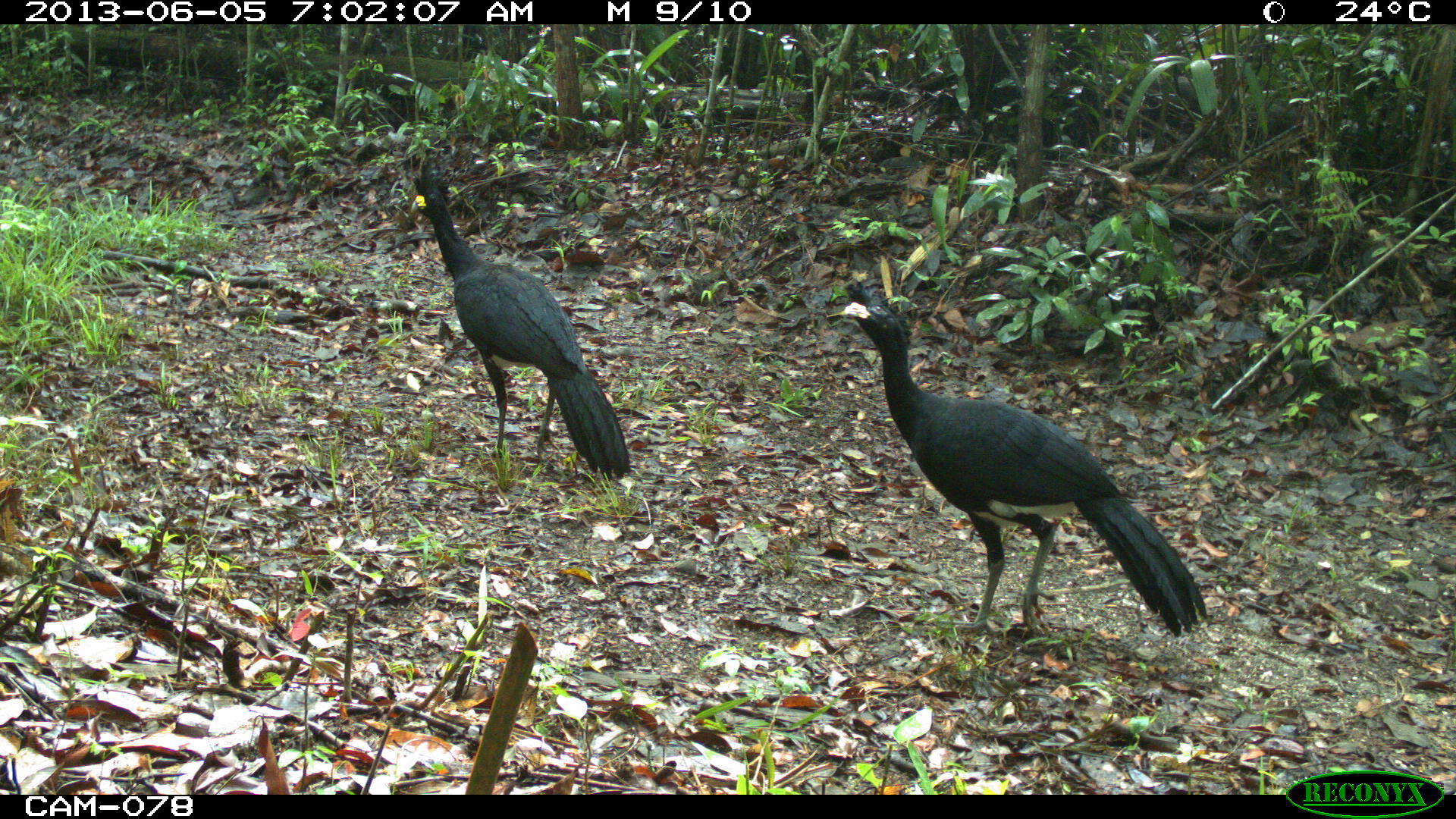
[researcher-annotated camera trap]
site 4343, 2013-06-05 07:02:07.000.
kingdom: Animalia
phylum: Chordata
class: Aves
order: Galliformes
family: Cracidae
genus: Crax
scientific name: Crax rubra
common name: great curassow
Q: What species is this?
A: Crax rubra (great curassow).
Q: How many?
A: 2.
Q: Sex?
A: Male.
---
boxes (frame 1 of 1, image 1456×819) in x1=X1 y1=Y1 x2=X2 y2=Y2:
crax rubra: x1=823 y1=279 x2=1208 y2=637; x1=406 y1=158 x2=632 y2=480